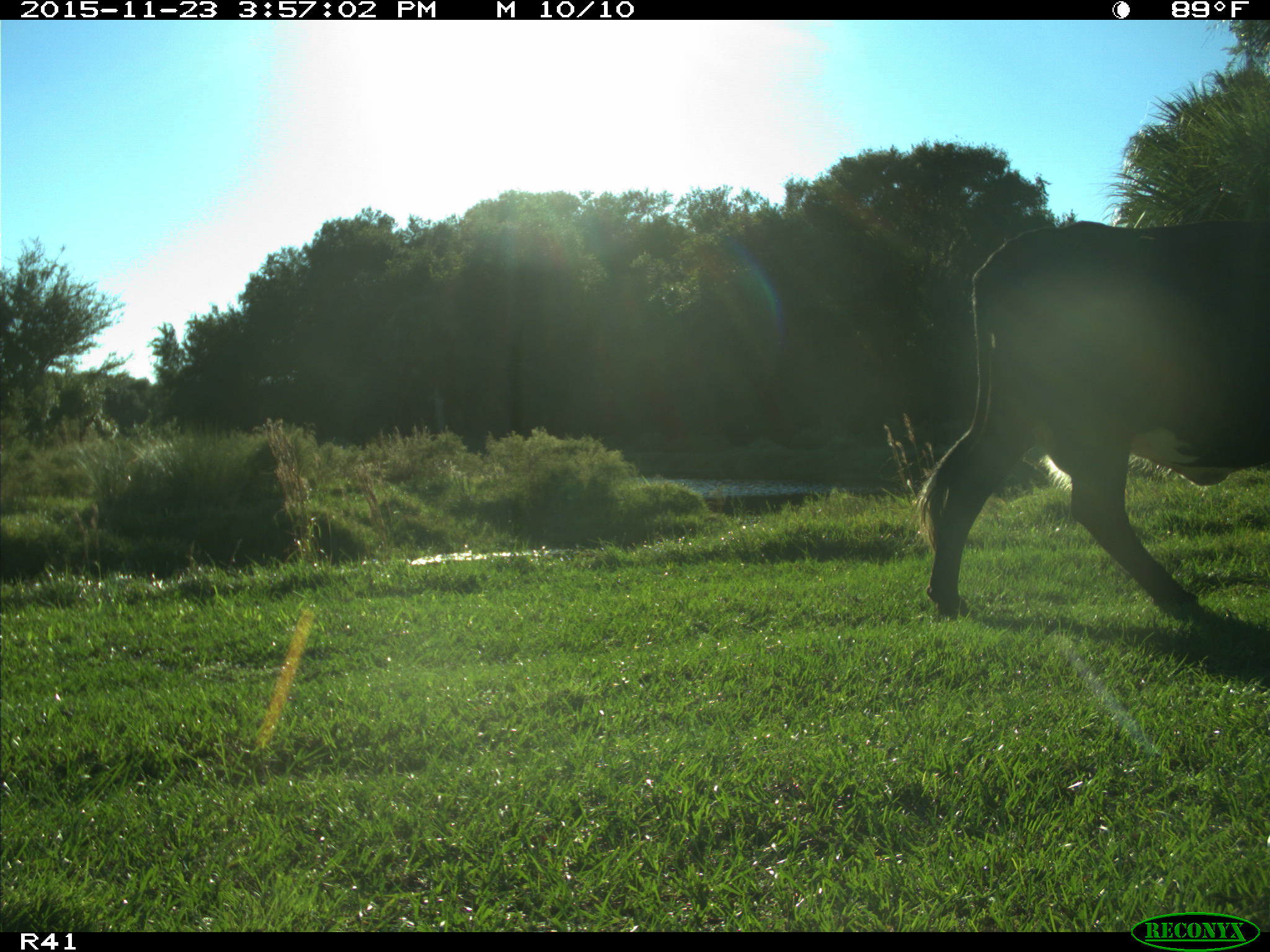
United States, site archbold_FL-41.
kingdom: Animalia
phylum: Chordata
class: Mammalia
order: Artiodactyla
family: Bovidae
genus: Bos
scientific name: Bos taurus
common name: domestic cow